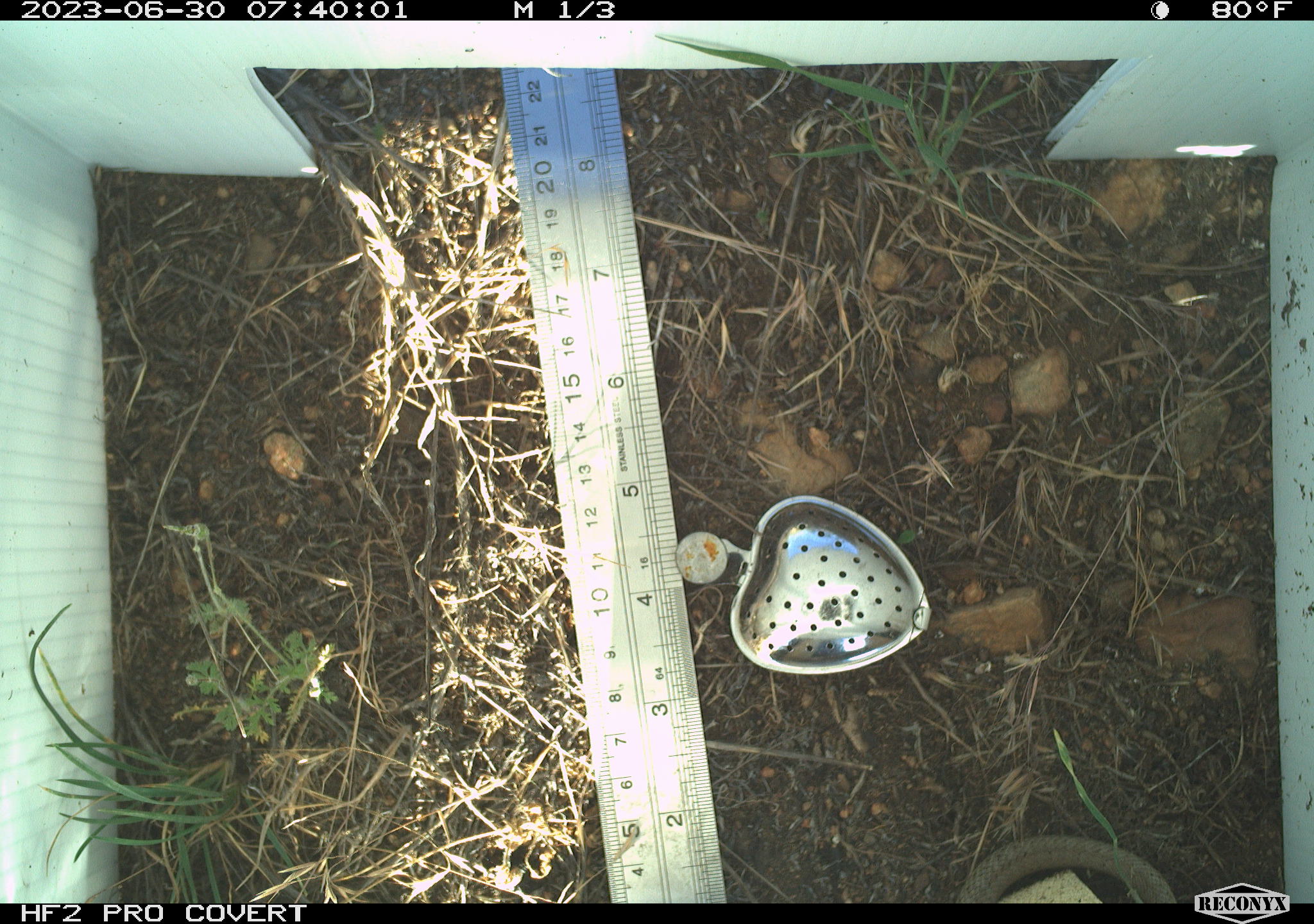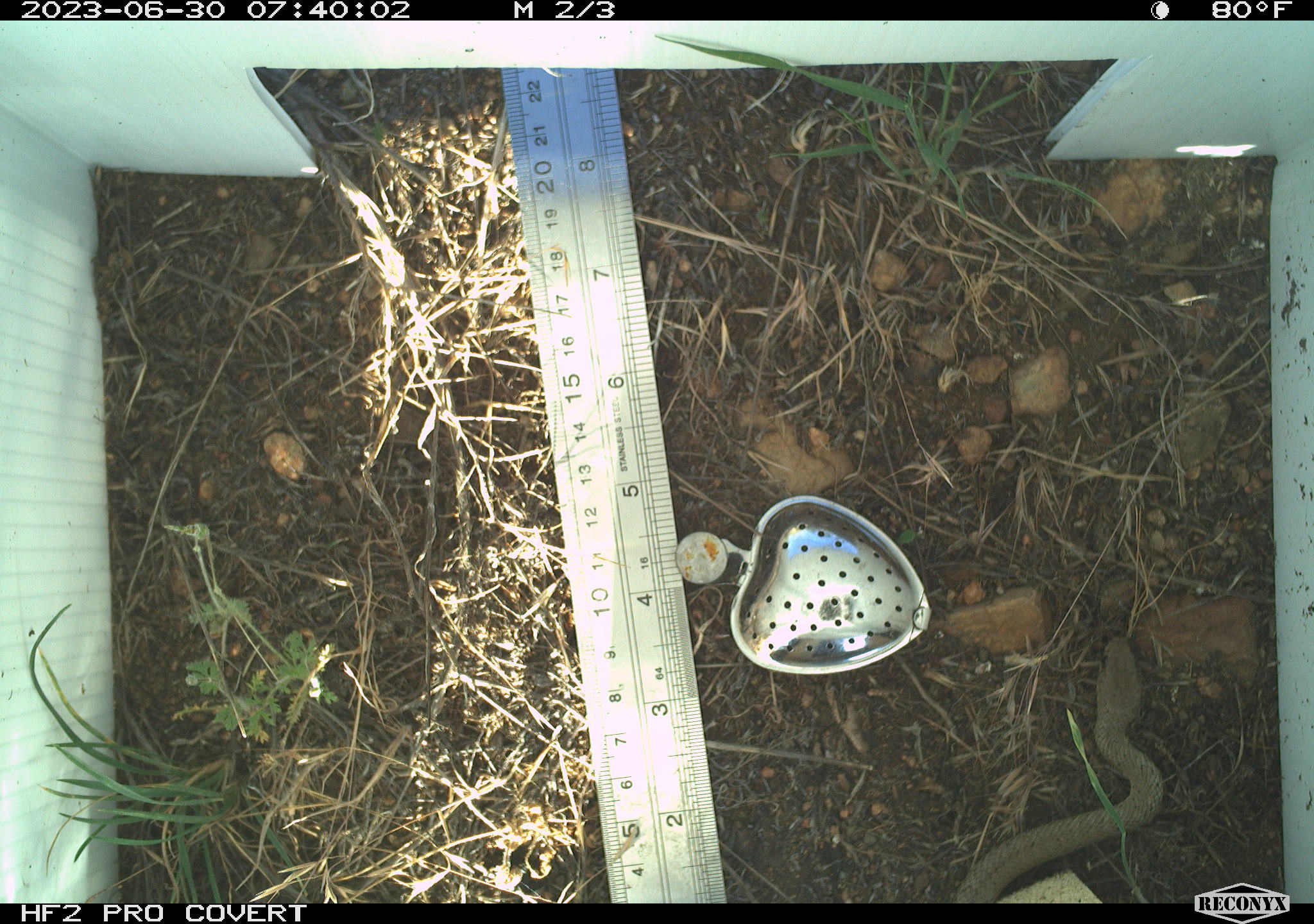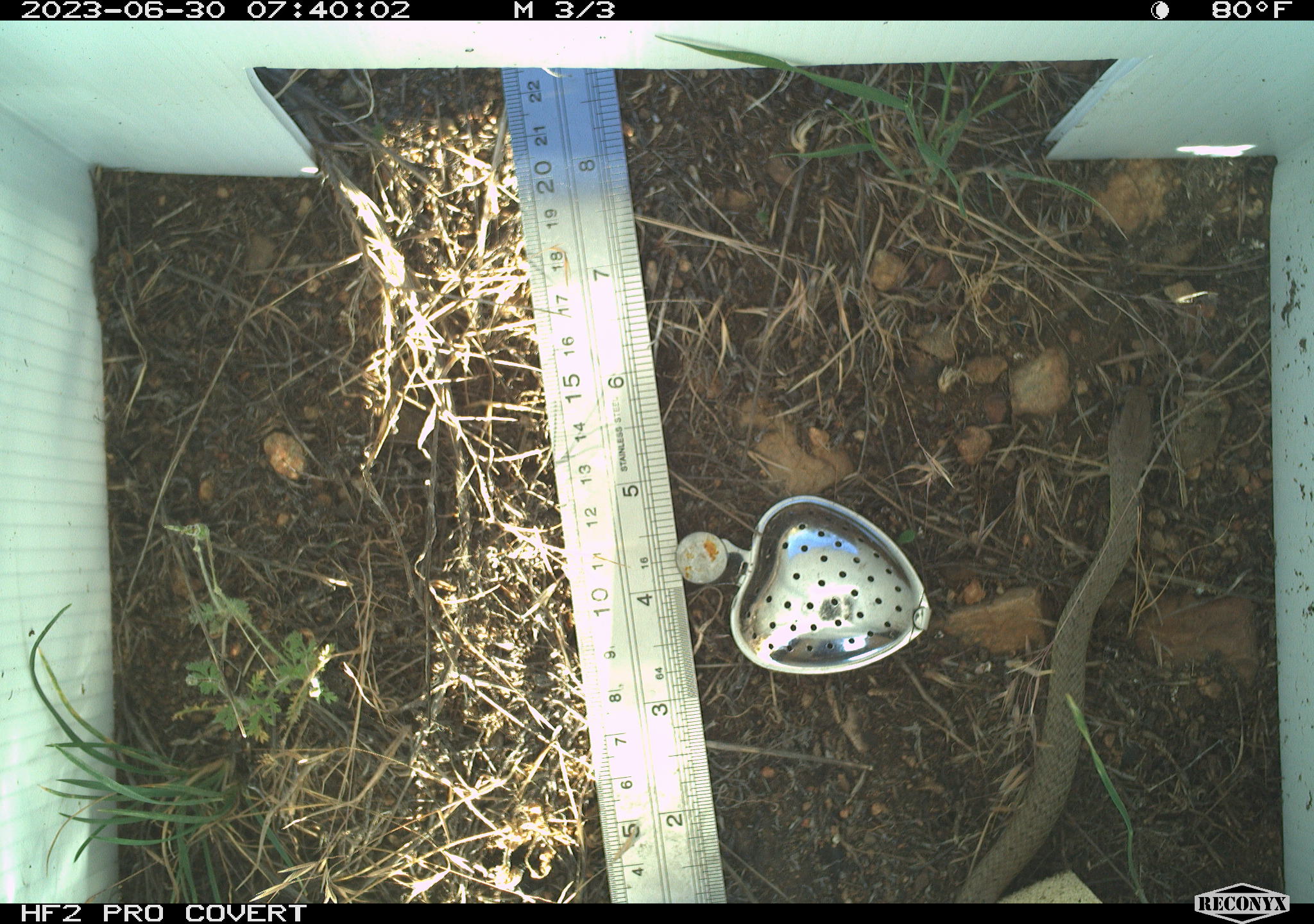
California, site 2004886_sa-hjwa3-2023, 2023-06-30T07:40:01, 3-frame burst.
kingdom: Animalia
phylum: Chordata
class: Reptilia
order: Squamata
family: Colubridae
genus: Coluber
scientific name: Coluber constrictor mormon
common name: western yellow-bellied racer